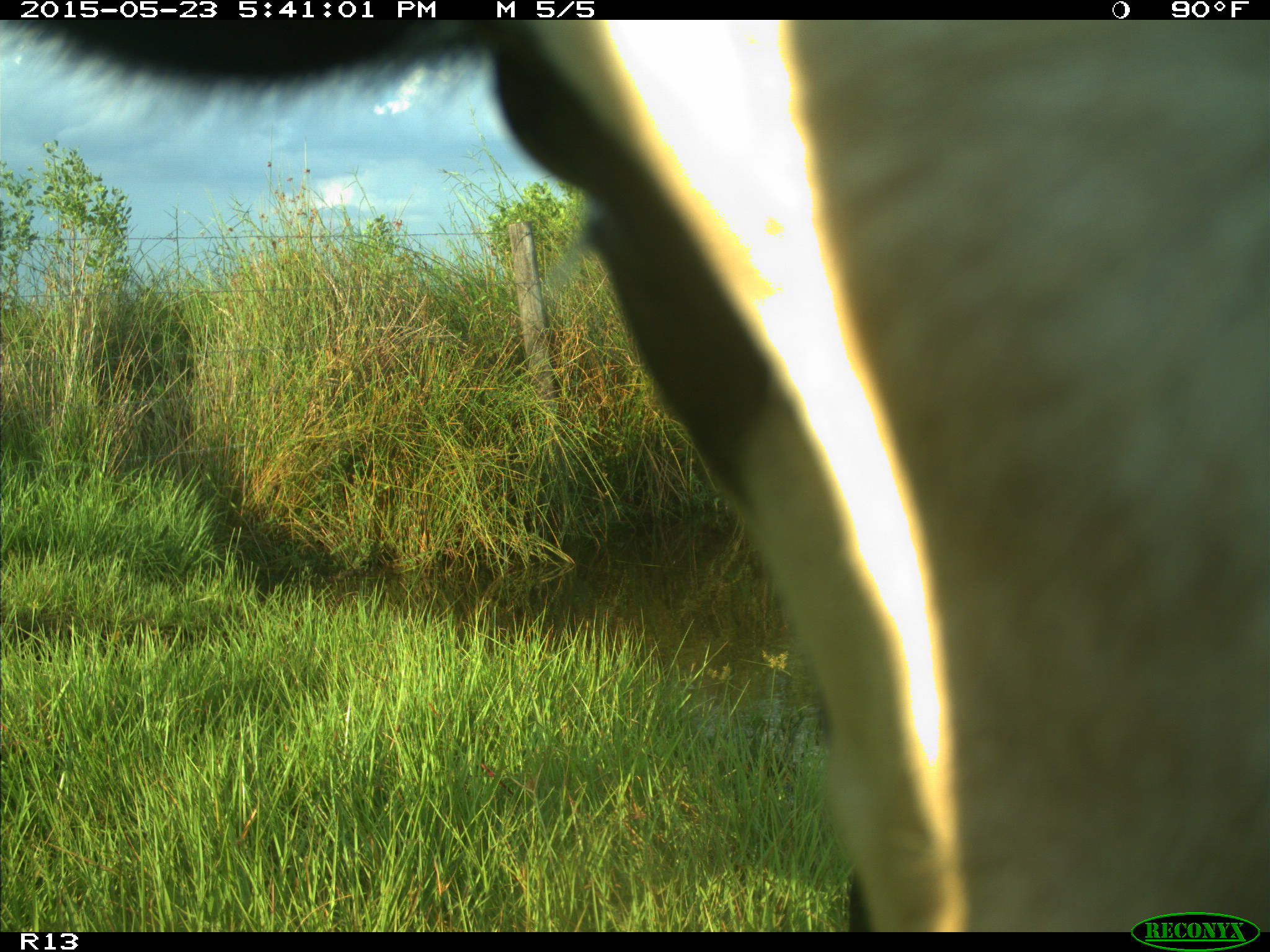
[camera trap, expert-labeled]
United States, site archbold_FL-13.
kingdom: Animalia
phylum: Chordata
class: Mammalia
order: Artiodactyla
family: Bovidae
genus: Bos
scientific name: Bos taurus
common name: domestic cow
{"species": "Bos taurus (domestic cow)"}